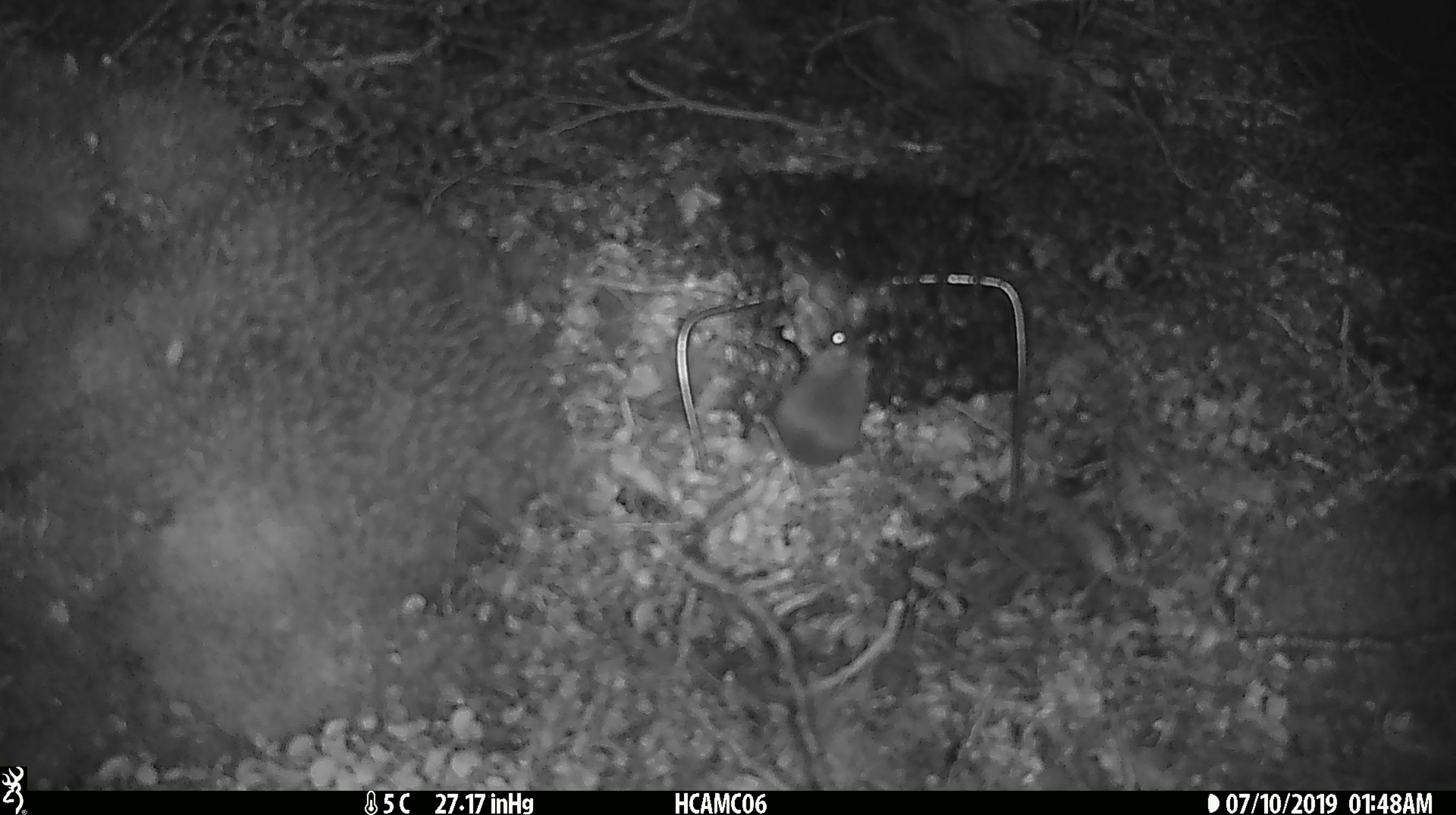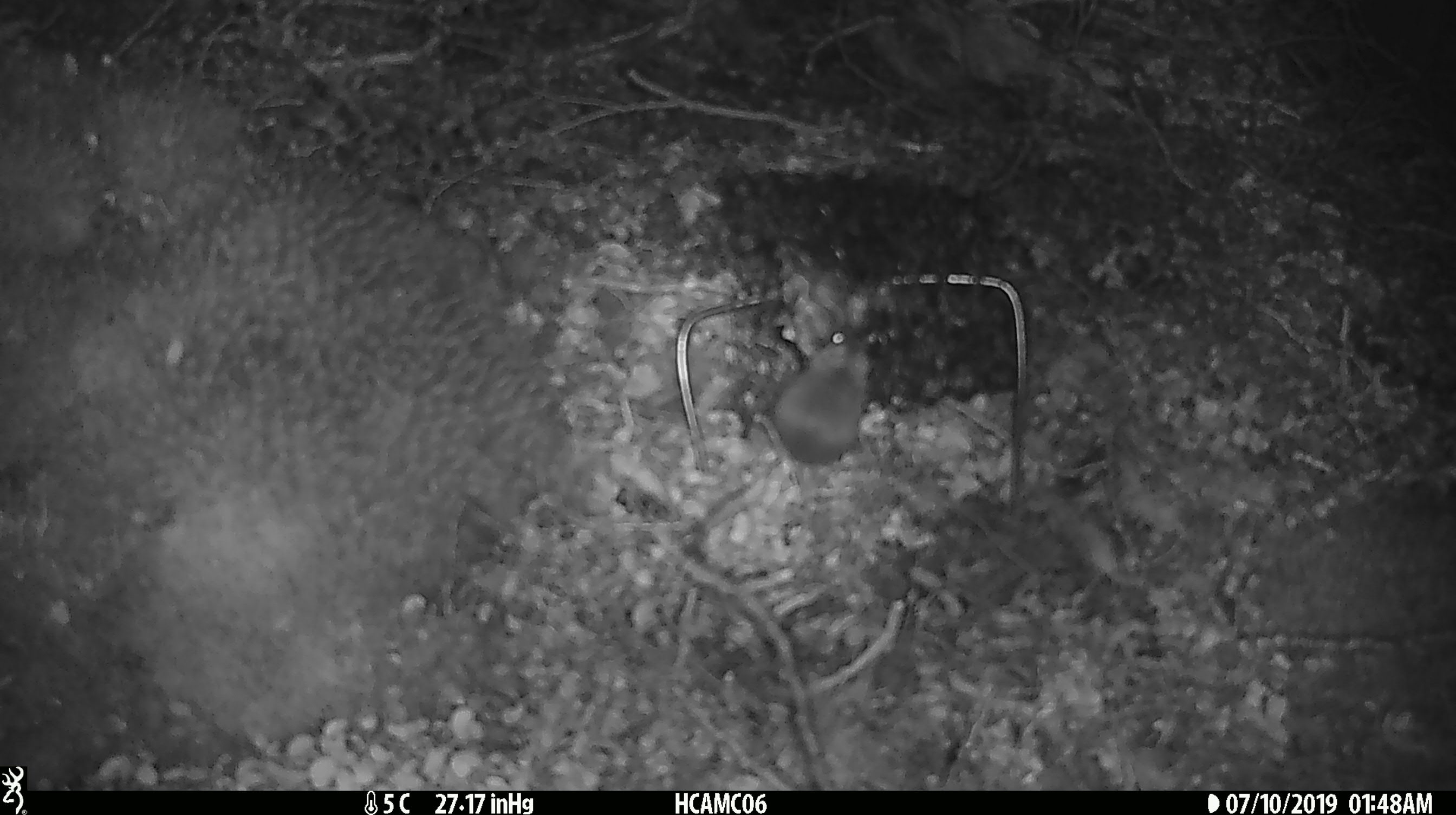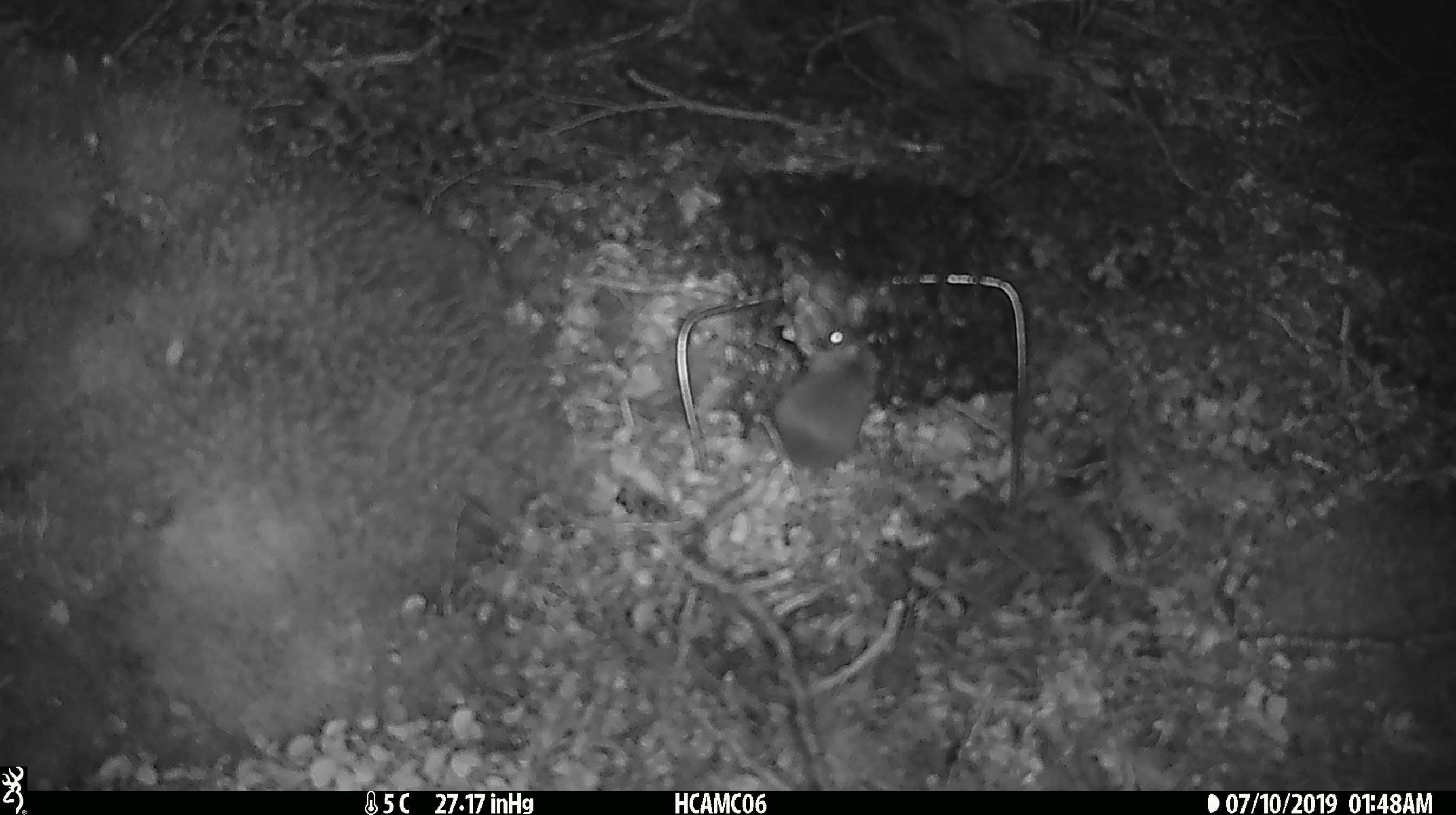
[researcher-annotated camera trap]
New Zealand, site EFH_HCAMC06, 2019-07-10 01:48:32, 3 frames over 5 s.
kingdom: Animalia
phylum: Chordata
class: Mammalia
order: Rodentia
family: Muridae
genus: Mus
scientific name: Mus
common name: mouse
Mouse (Mus).